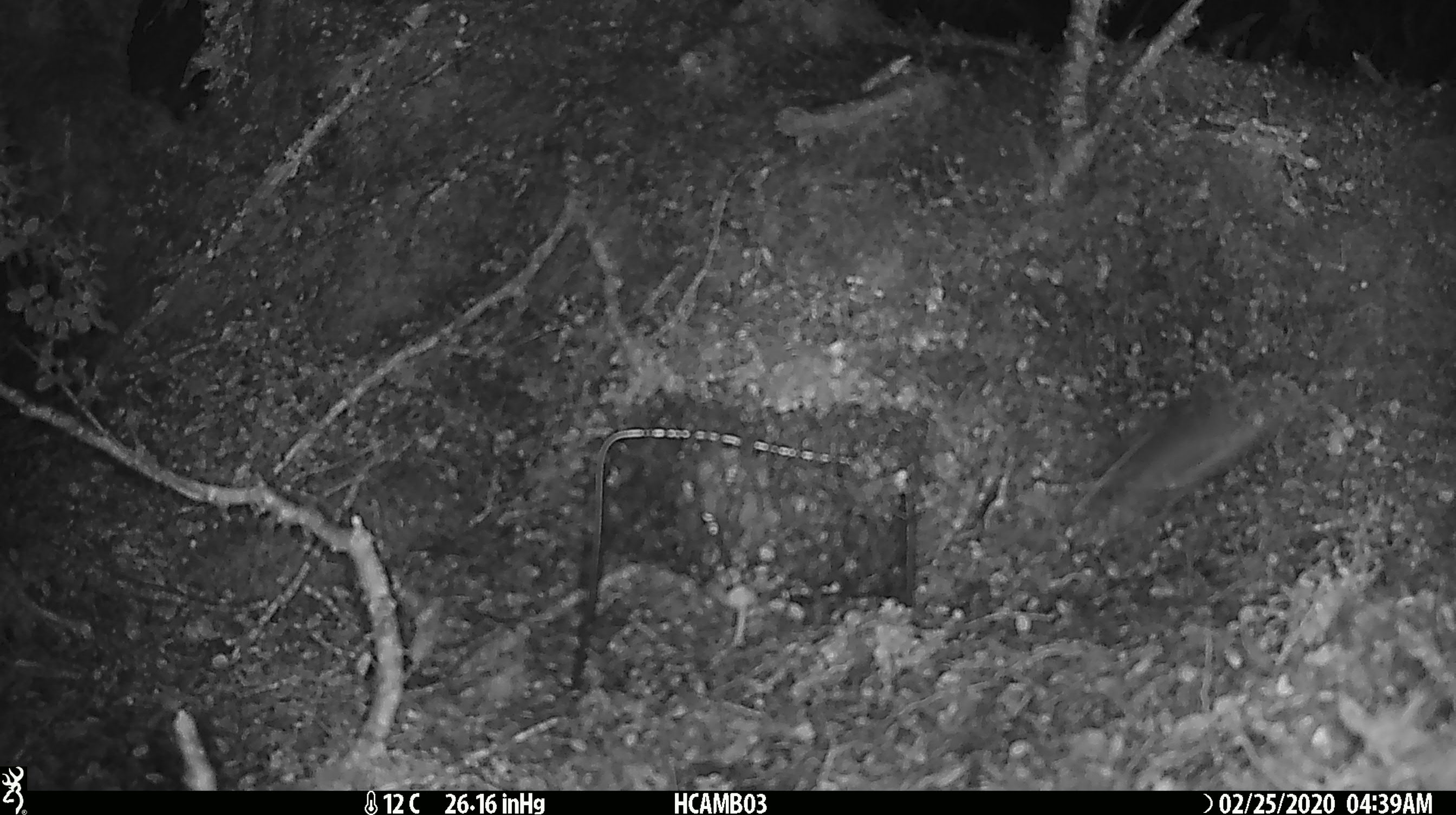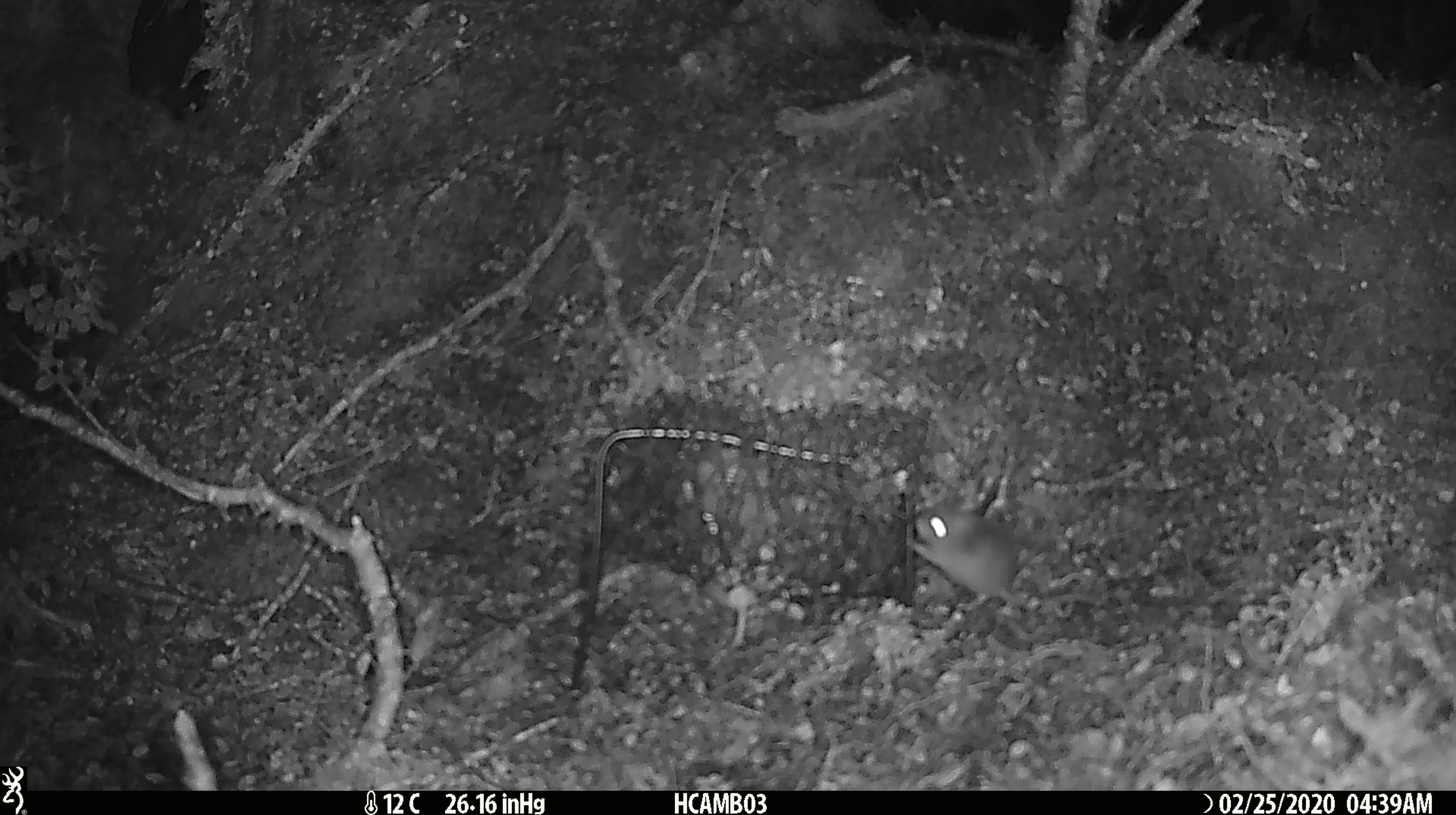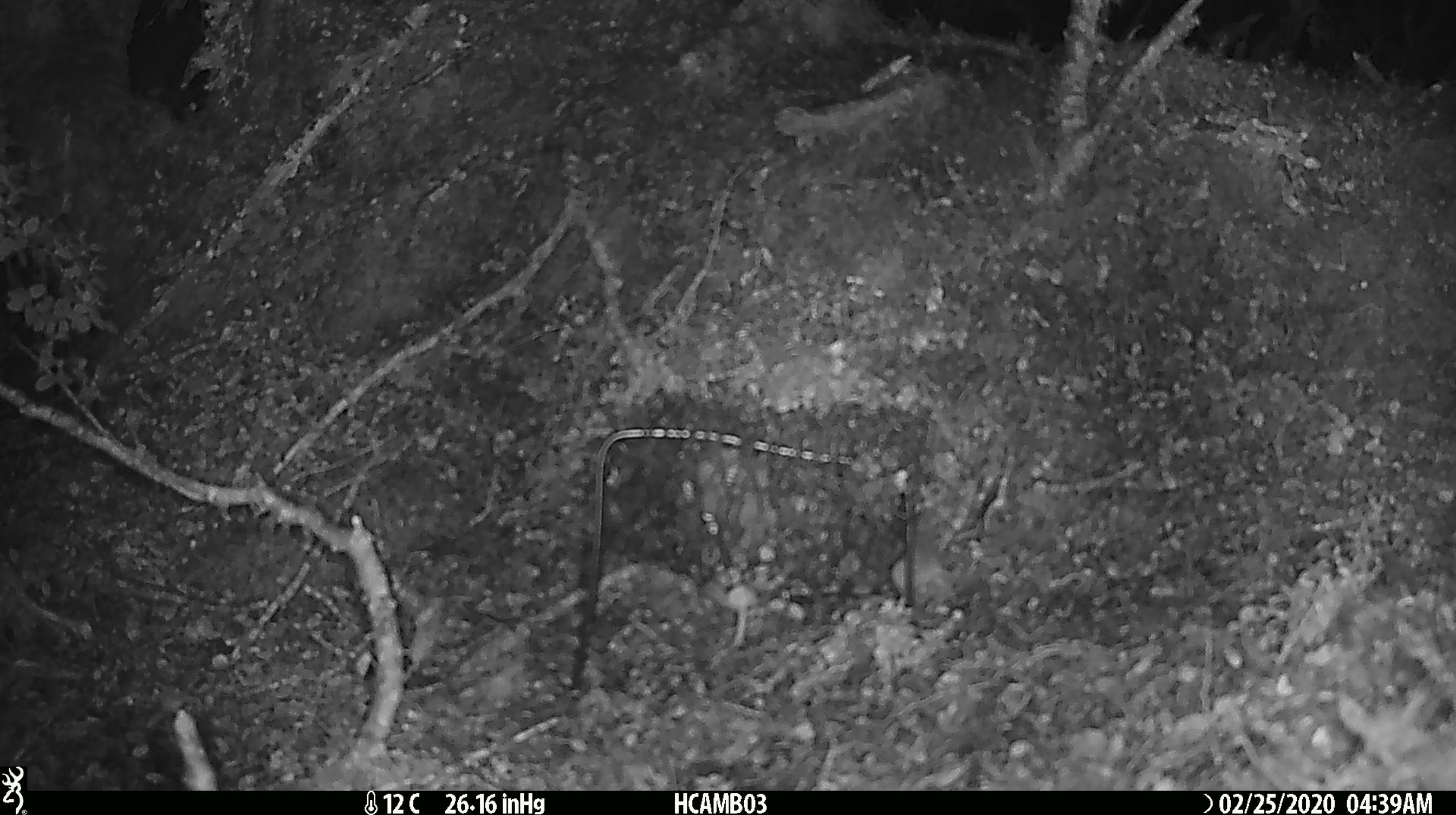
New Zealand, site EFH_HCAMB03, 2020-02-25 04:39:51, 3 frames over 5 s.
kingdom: Animalia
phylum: Chordata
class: Mammalia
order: Rodentia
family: Muridae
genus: Mus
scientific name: Mus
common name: mouse